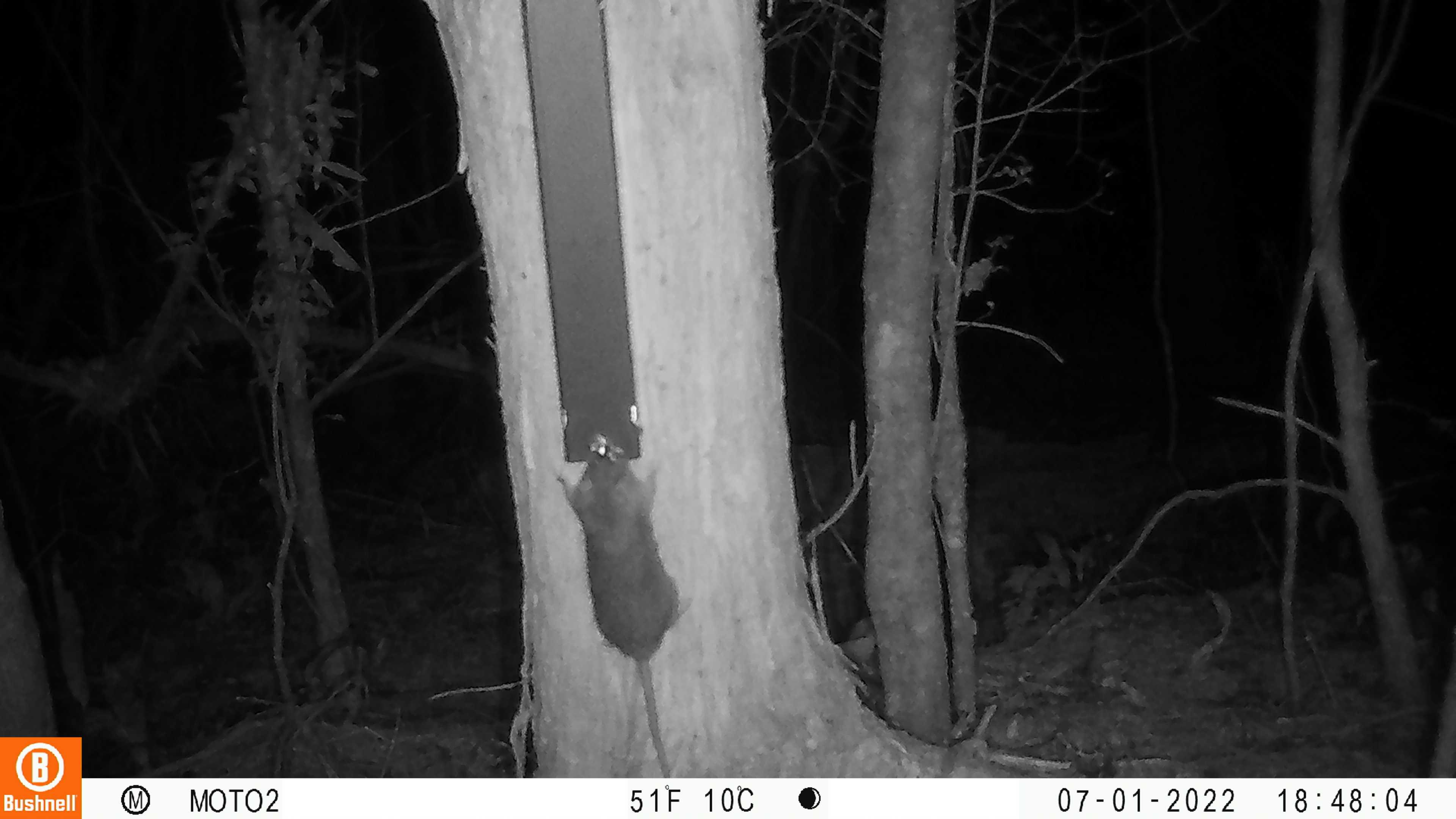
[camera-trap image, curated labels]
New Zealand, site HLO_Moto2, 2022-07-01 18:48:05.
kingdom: Animalia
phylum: Chordata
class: Mammalia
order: Rodentia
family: Muridae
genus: Rattus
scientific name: Rattus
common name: rat